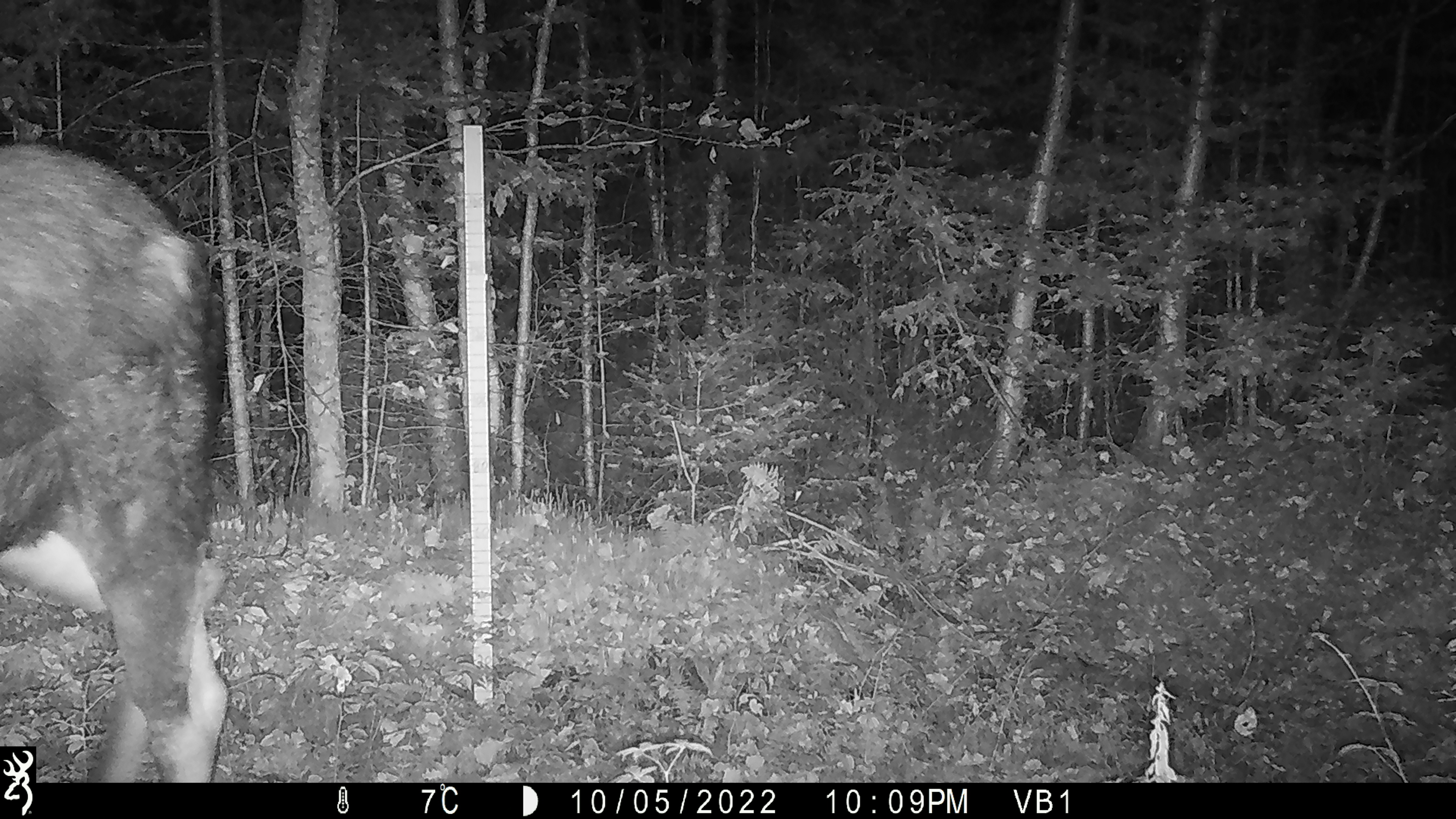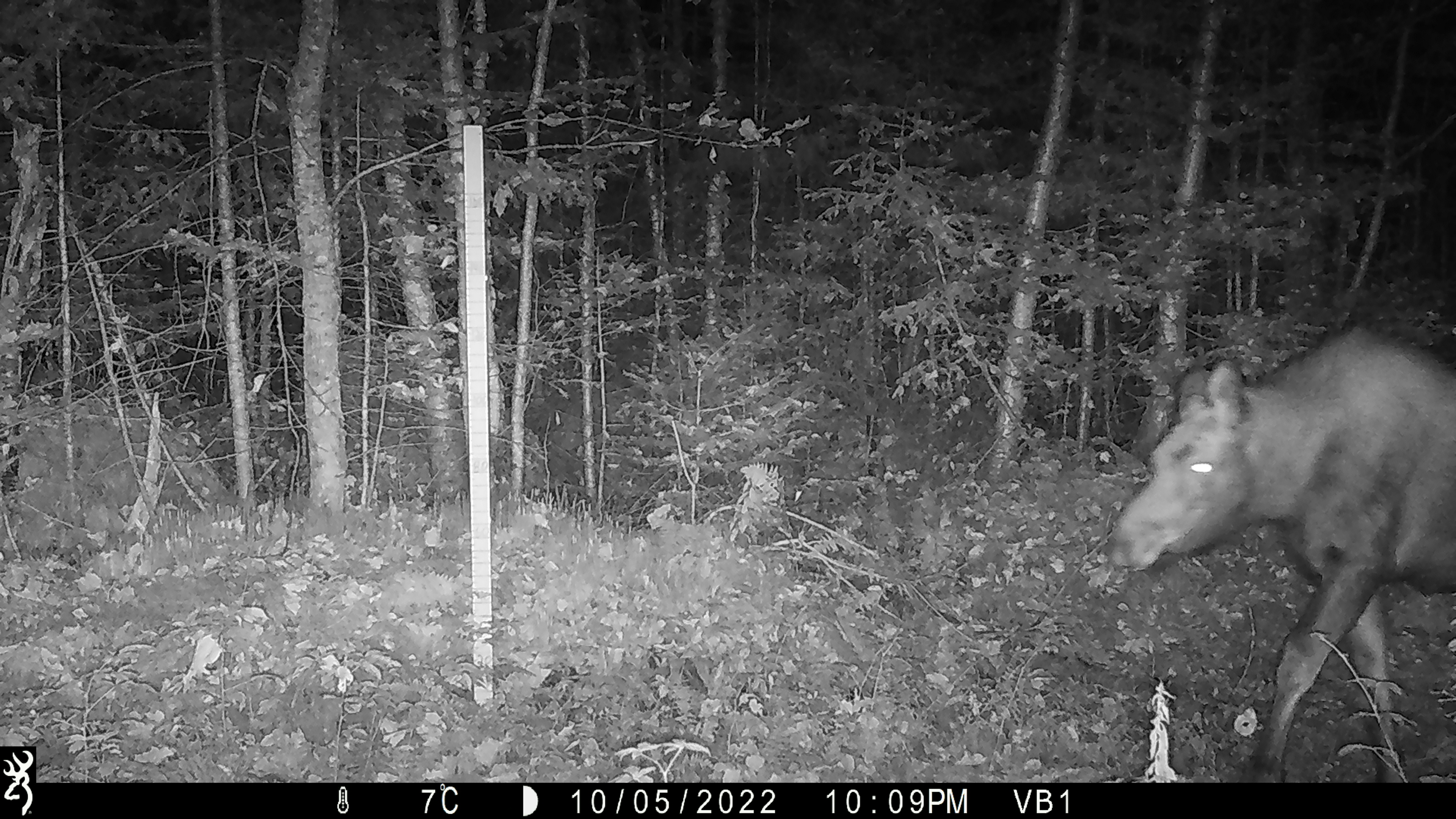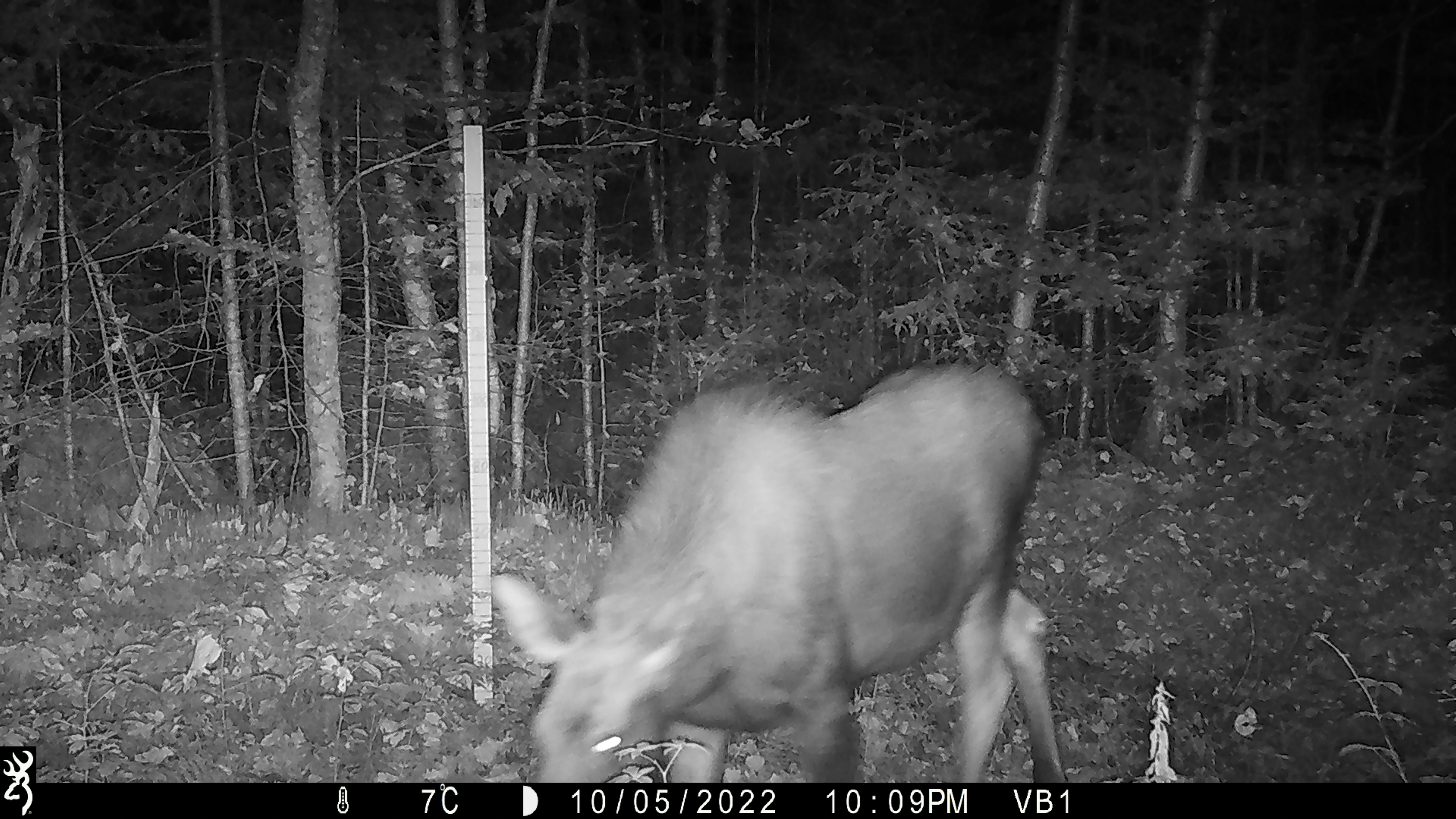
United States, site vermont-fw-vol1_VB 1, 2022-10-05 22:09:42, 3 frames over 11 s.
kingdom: Animalia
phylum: Chordata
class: Mammalia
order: Artiodactyla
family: Cervidae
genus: Alces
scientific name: Alces alces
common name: moose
Moose (Alces alces).